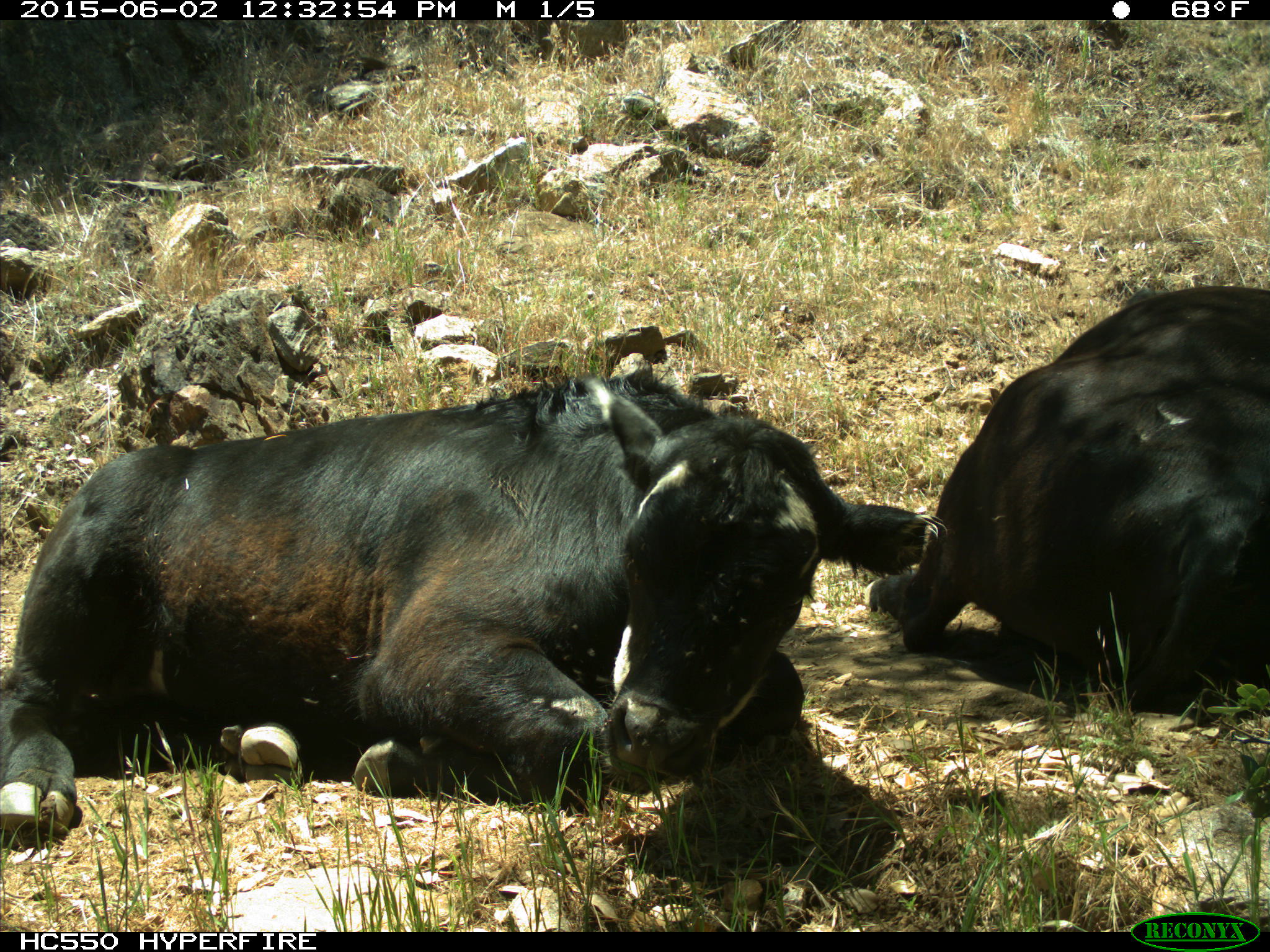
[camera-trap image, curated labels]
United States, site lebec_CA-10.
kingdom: Animalia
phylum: Chordata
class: Mammalia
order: Artiodactyla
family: Bovidae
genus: Bos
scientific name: Bos taurus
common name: domestic cow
Bos taurus (domestic cow).